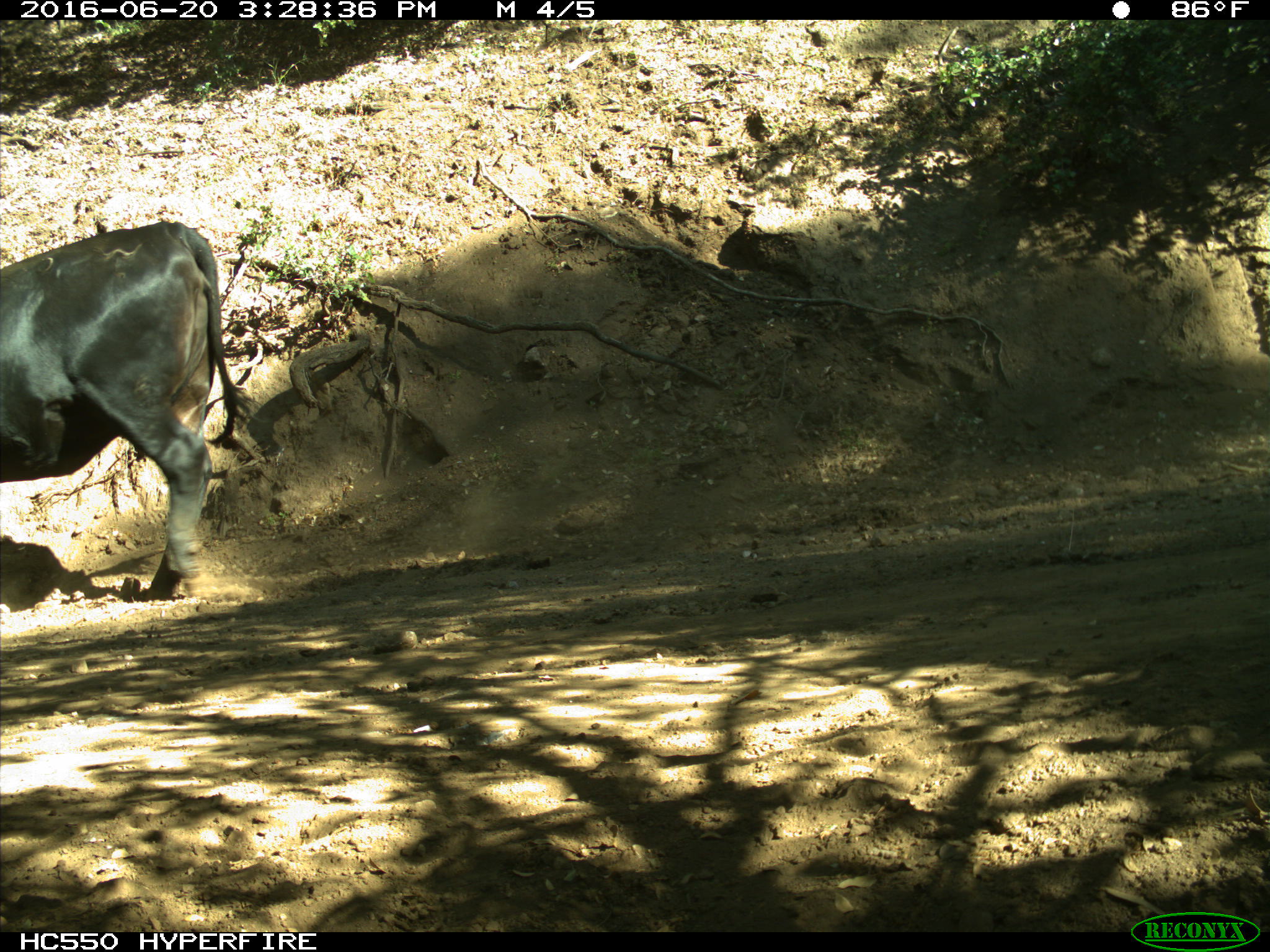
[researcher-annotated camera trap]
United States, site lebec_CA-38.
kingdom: Animalia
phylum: Chordata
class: Mammalia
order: Artiodactyla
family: Bovidae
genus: Bos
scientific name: Bos taurus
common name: domestic cow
Bos taurus (domestic cow).